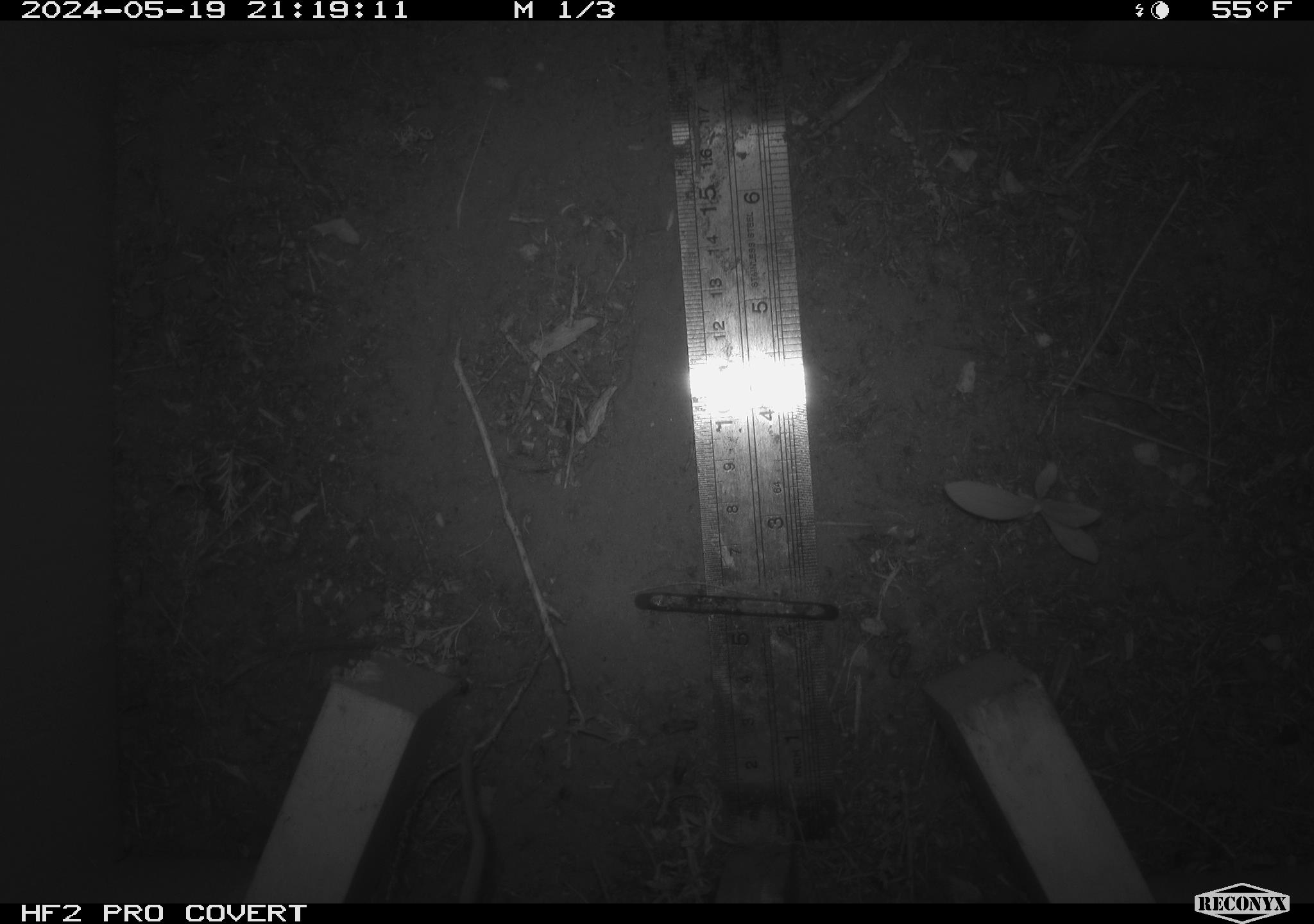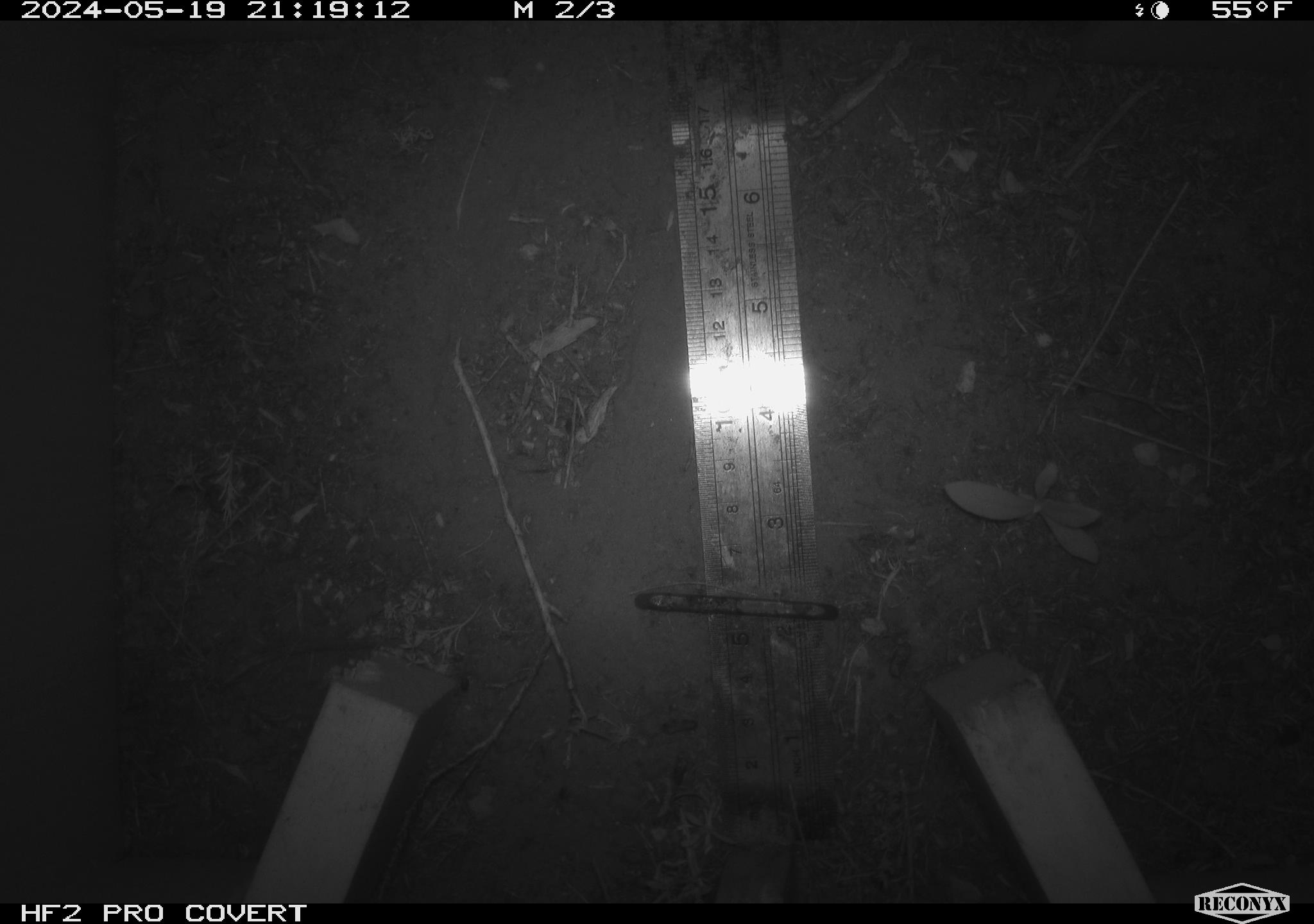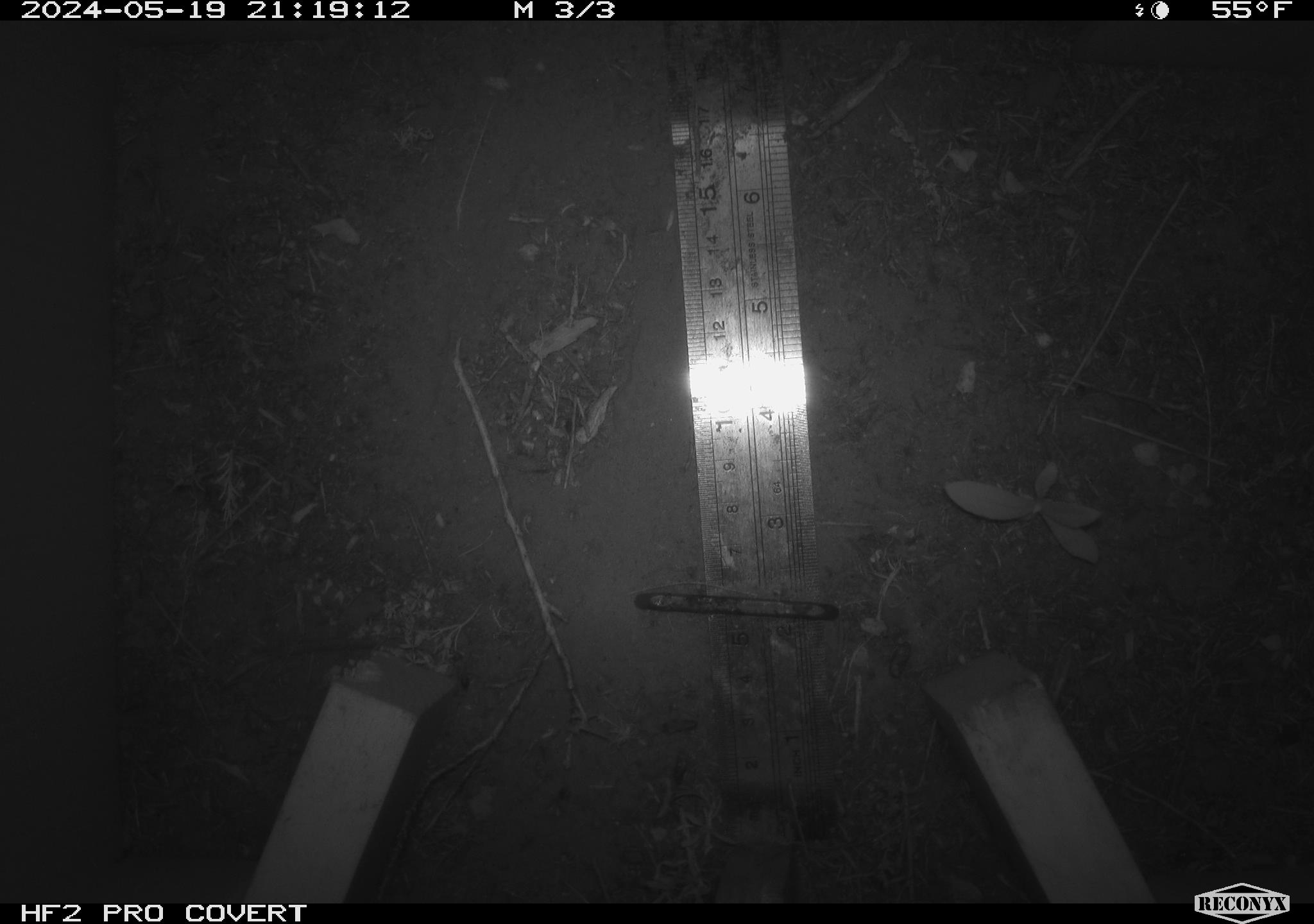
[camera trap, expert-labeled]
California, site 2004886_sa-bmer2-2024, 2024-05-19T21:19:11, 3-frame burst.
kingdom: Animalia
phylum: Chordata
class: Mammalia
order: Rodentia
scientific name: Rodentia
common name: mouse species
Mouse species (Rodentia).